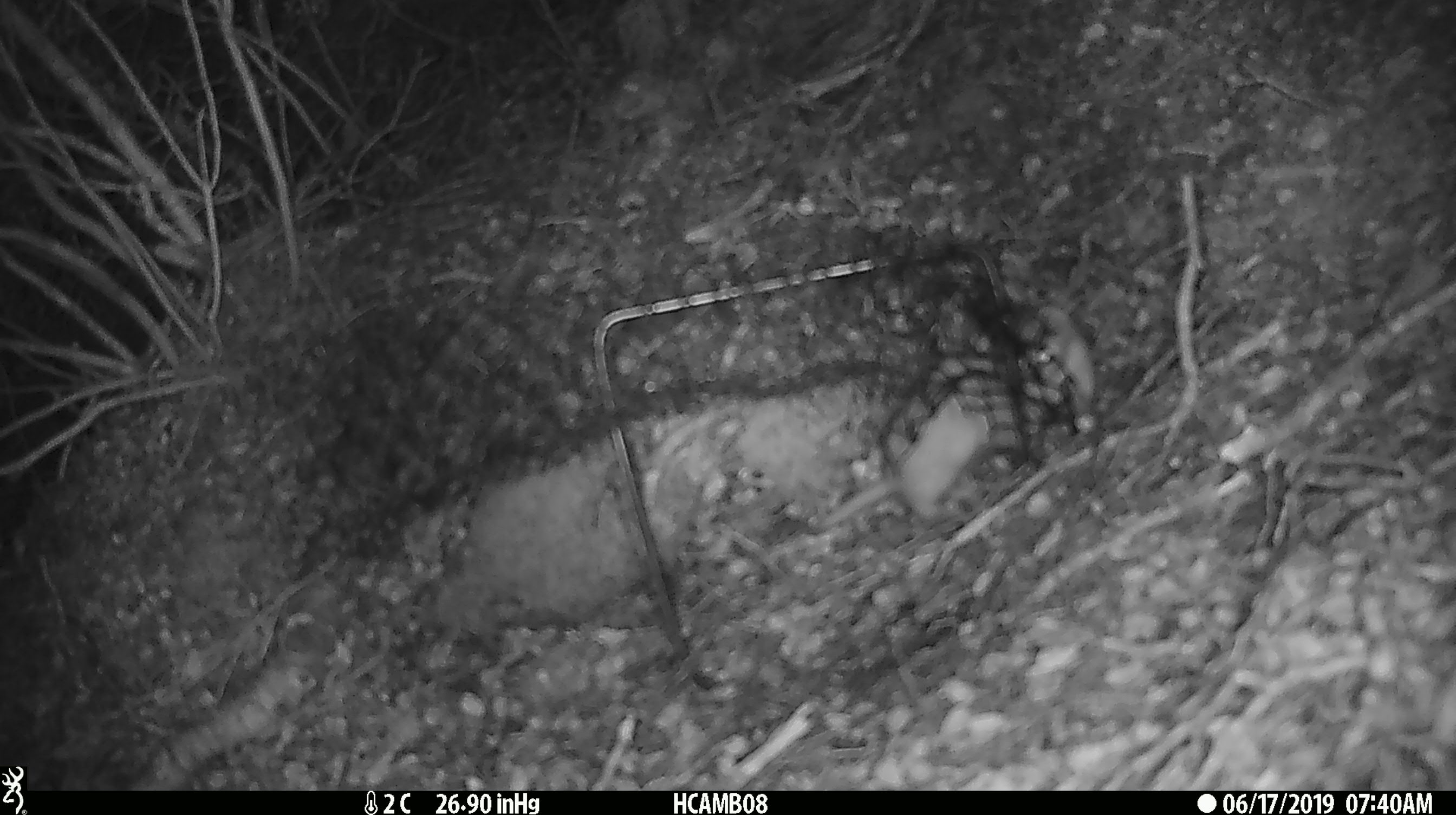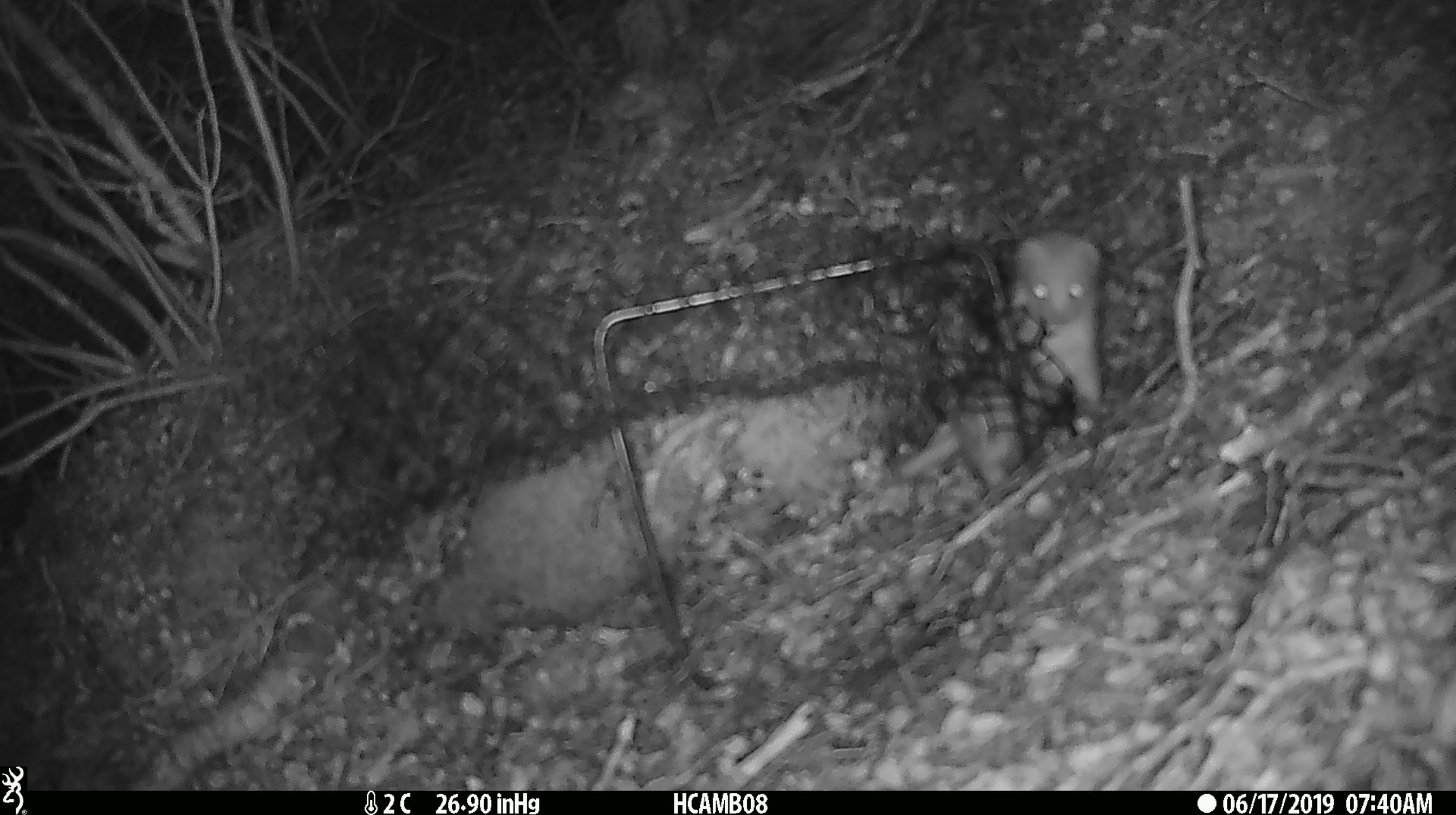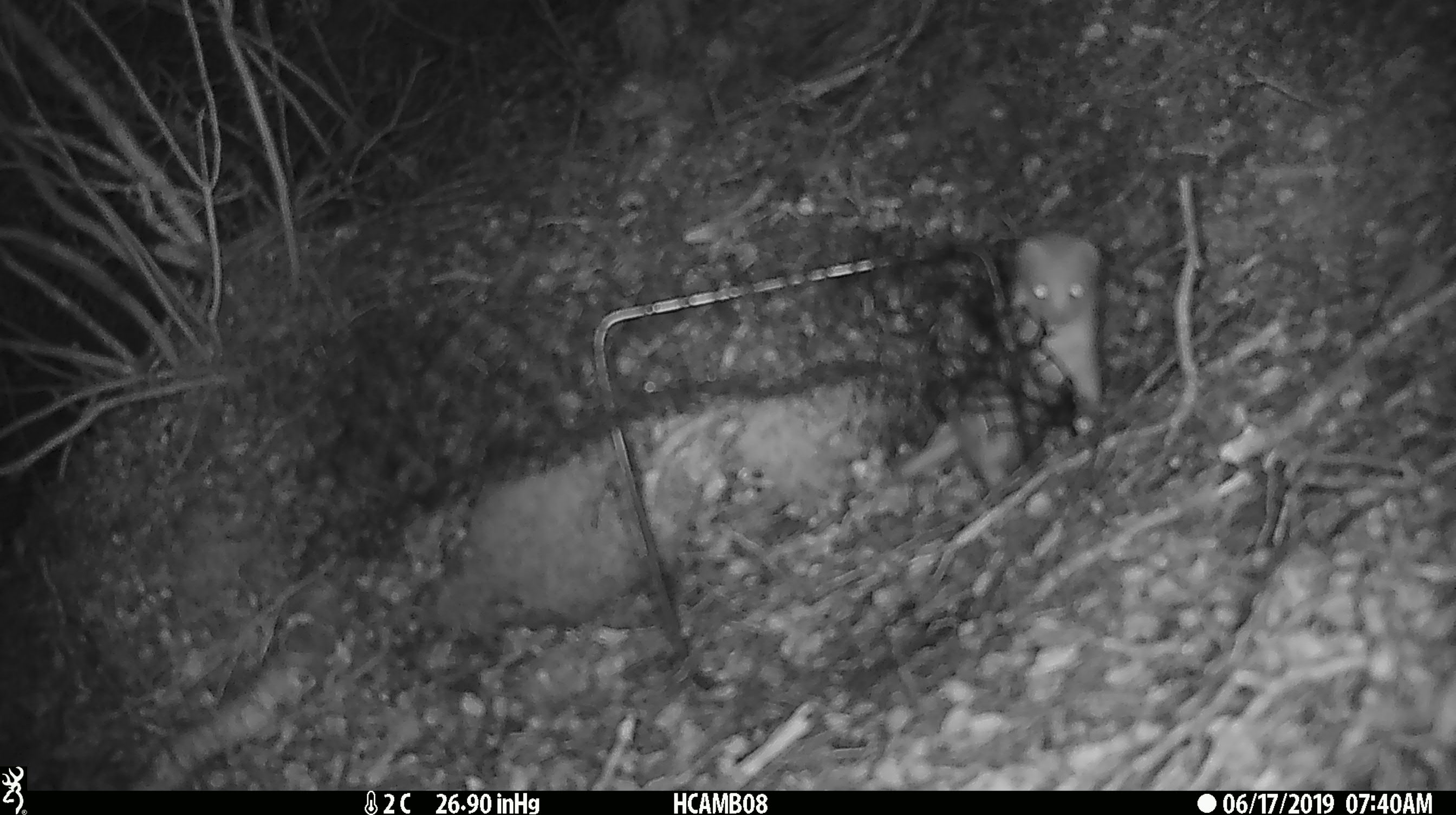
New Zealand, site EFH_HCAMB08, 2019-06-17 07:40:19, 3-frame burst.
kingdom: Animalia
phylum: Chordata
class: Mammalia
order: Carnivora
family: Mustelidae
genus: Mustela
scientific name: Mustela nivalis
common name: least weasel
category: weasel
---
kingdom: Animalia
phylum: Chordata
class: Mammalia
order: Carnivora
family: Mustelidae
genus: Mustela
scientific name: Mustela erminea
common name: stoat